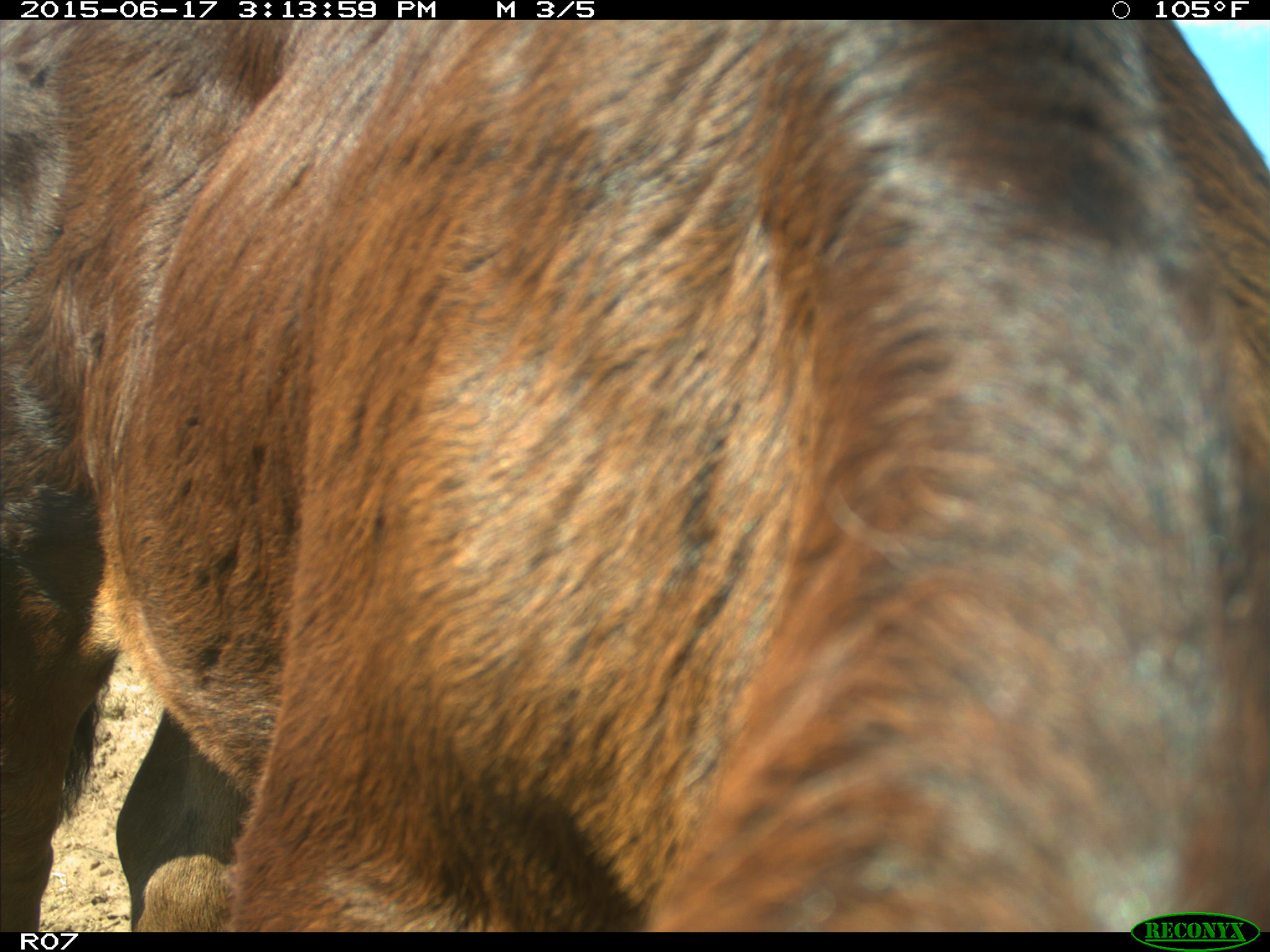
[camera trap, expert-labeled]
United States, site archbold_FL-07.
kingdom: Animalia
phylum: Chordata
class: Mammalia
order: Artiodactyla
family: Bovidae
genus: Bos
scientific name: Bos taurus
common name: domestic cow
Bos taurus (domestic cow).